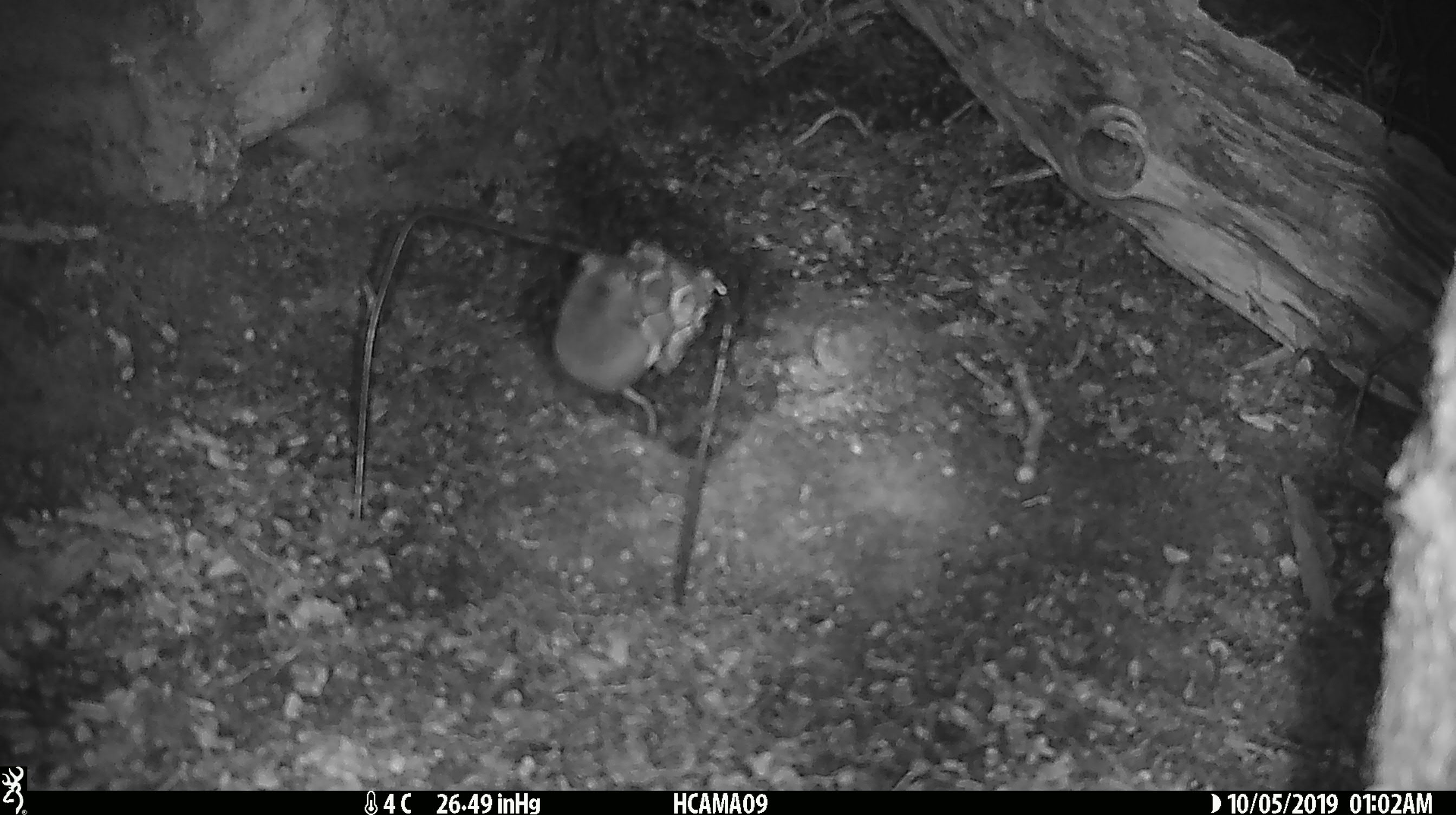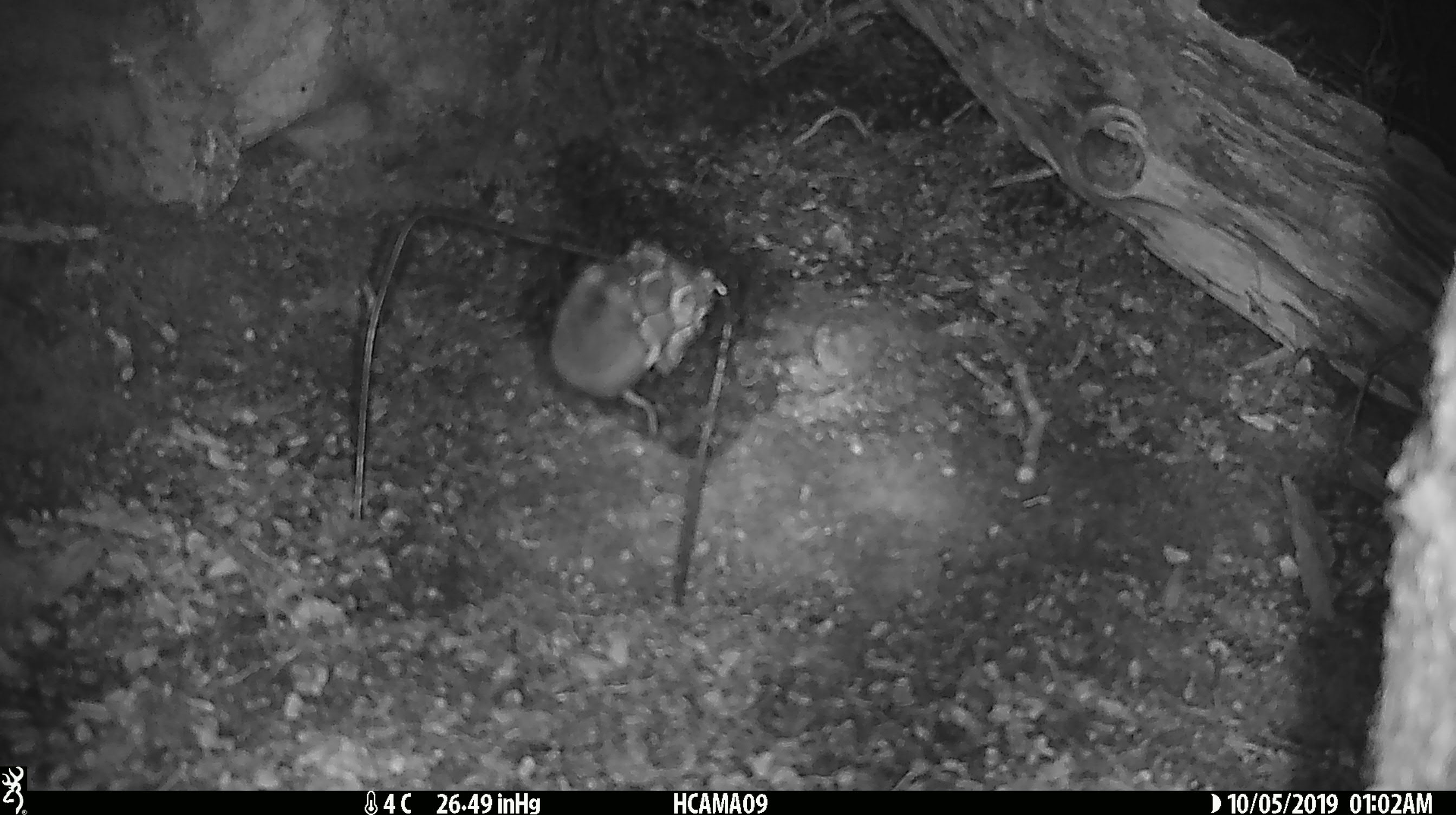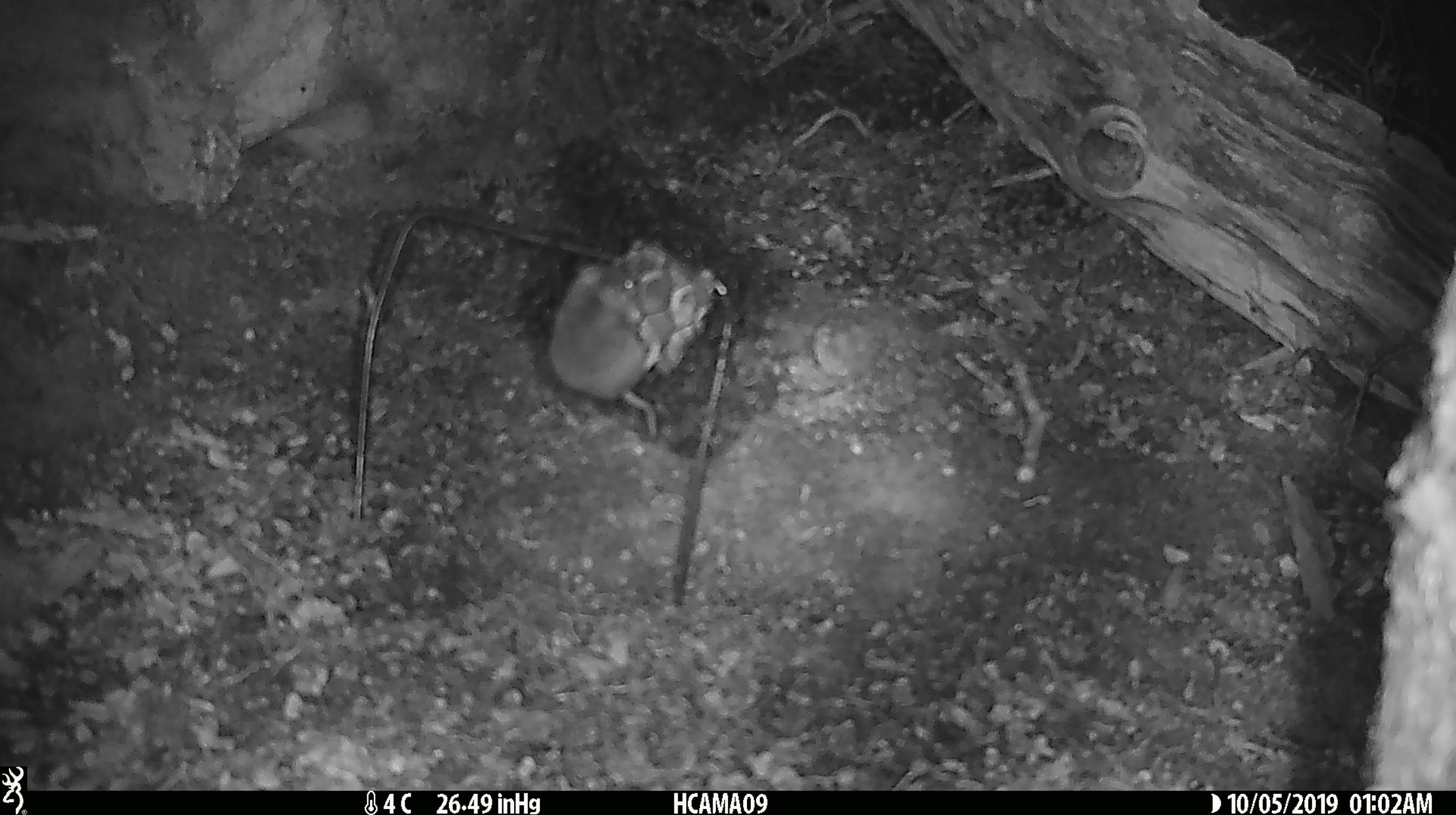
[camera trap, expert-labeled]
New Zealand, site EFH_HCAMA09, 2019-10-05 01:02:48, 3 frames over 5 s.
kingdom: Animalia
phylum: Chordata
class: Mammalia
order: Rodentia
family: Muridae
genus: Mus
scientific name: Mus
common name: mouse